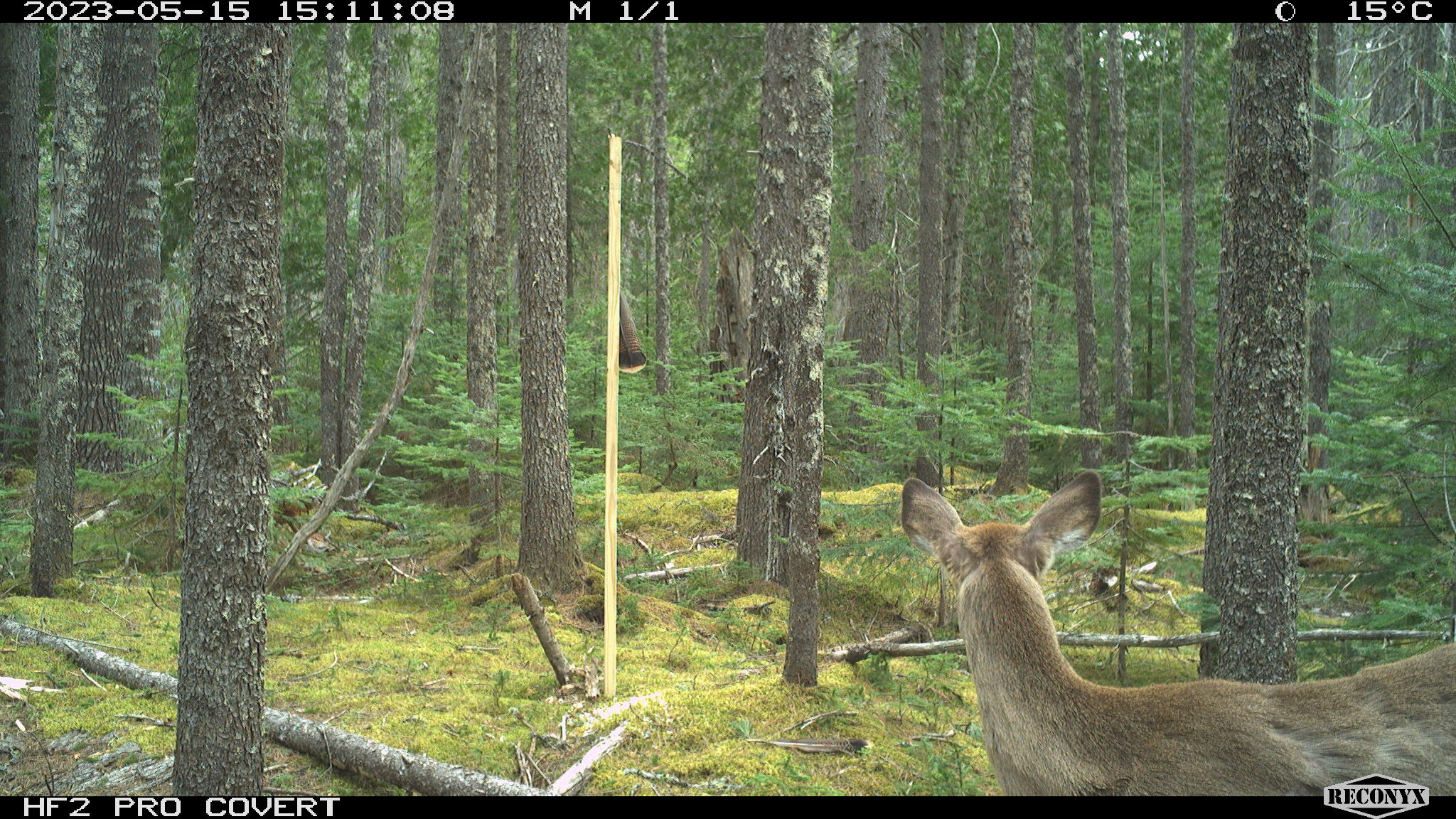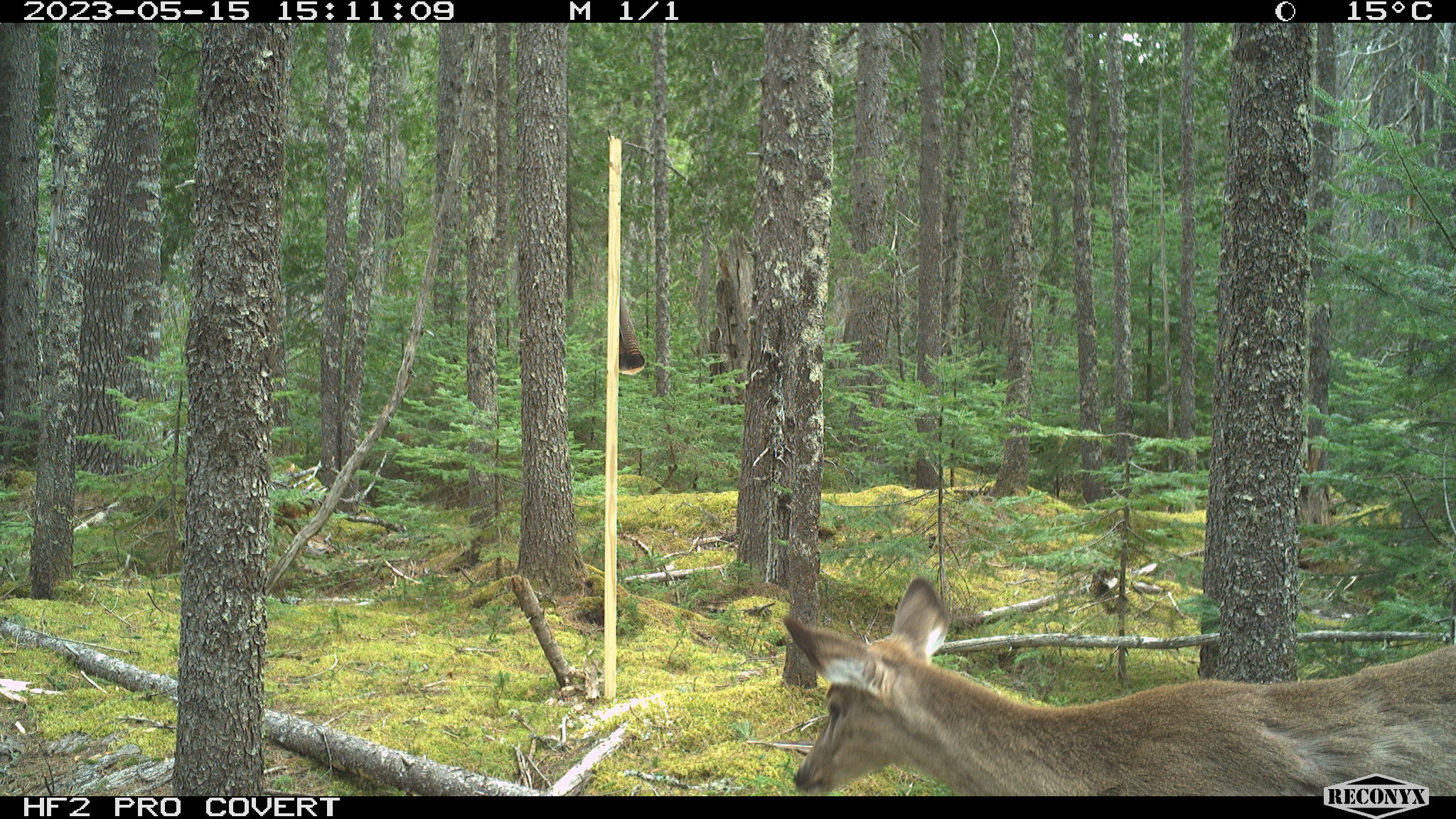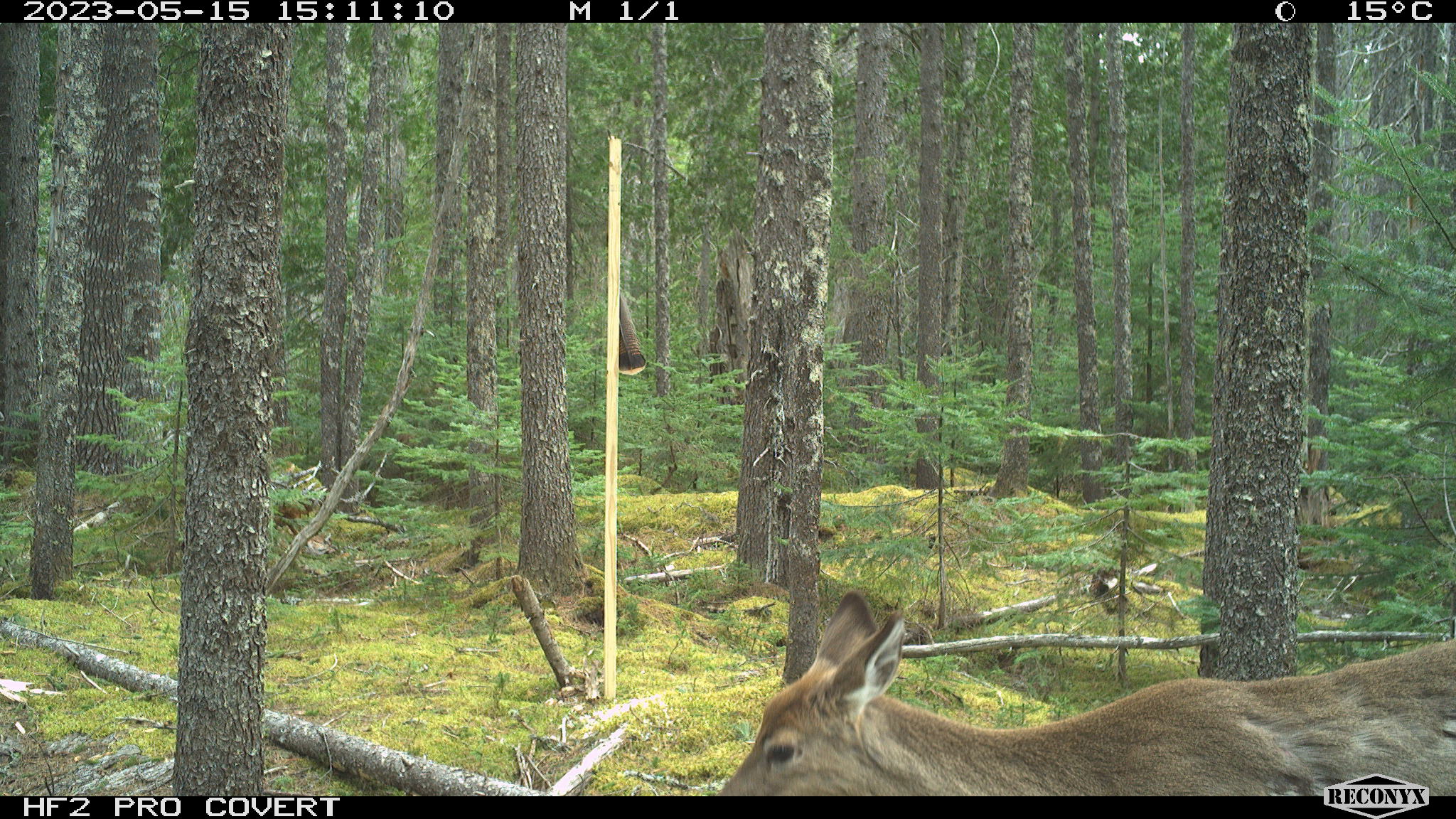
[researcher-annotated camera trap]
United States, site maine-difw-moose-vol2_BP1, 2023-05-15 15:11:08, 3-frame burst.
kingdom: Animalia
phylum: Chordata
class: Mammalia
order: Artiodactyla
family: Cervidae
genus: Odocoileus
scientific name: Odocoileus virginianus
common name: white-tailed deer